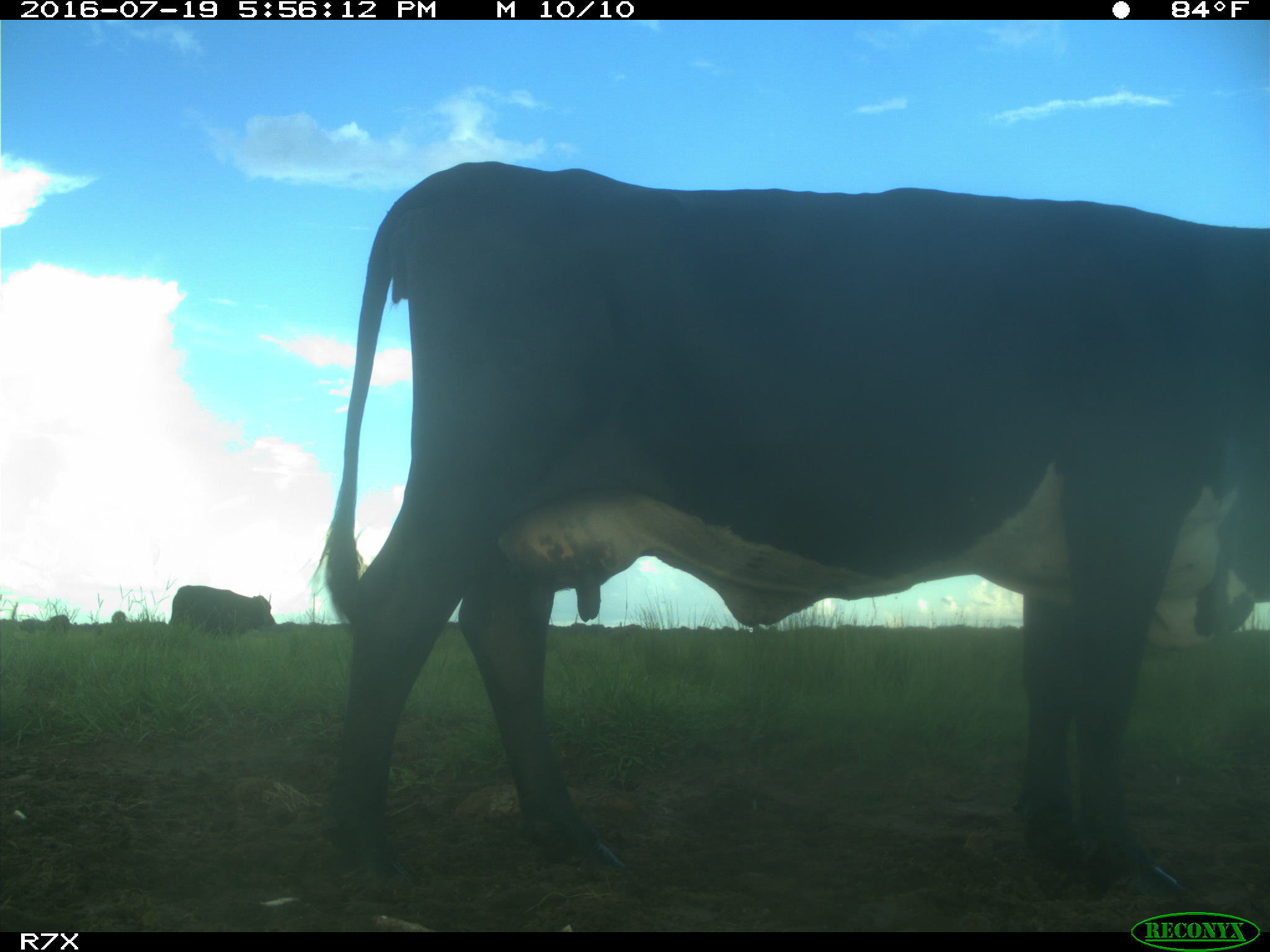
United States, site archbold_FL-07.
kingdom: Animalia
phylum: Chordata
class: Mammalia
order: Artiodactyla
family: Bovidae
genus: Bos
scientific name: Bos taurus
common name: domestic cow